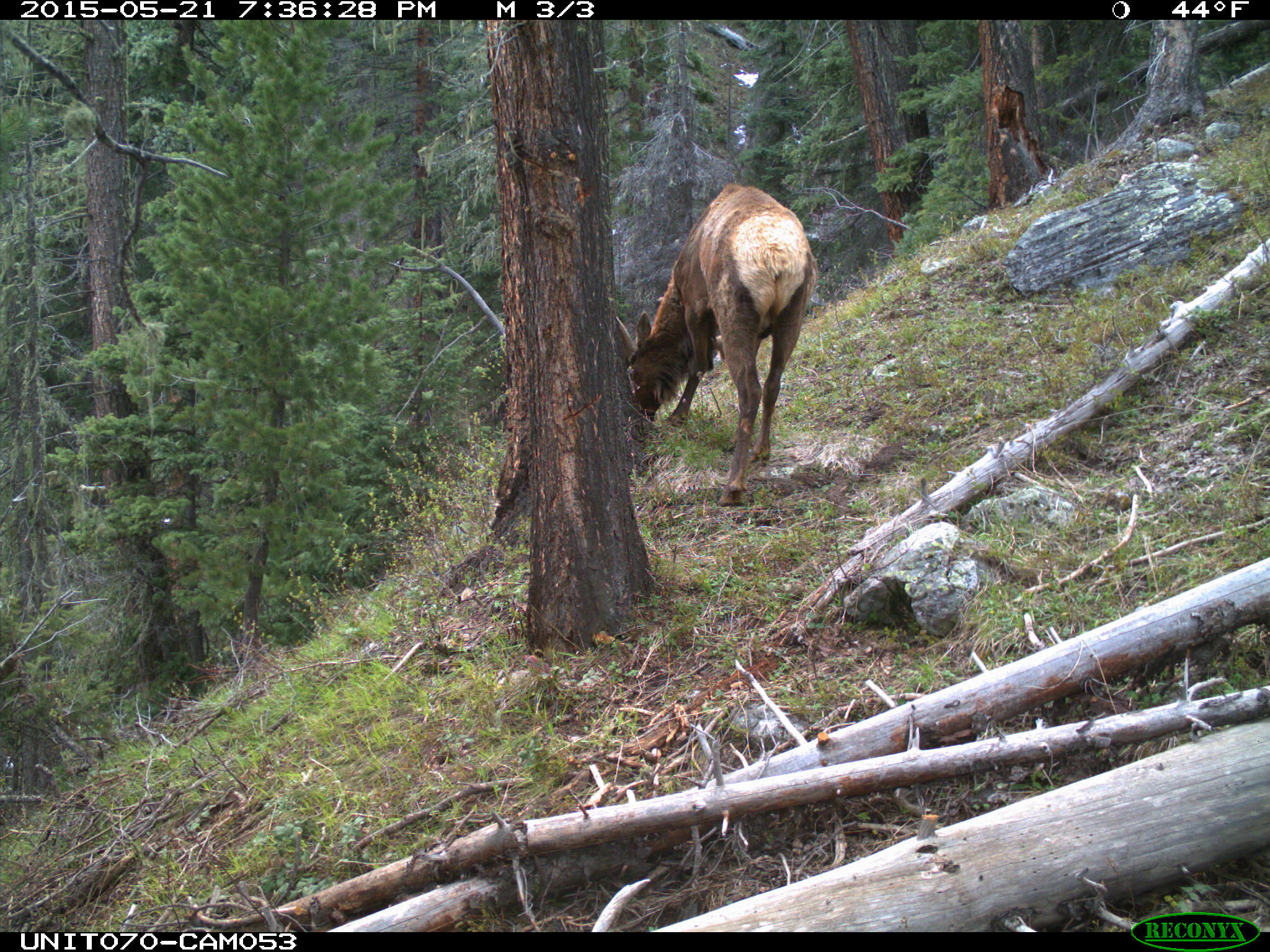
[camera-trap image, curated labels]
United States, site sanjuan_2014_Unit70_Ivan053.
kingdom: Animalia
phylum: Chordata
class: Mammalia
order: Artiodactyla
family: Cervidae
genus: Cervus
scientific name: Cervus elaphus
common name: red deer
Cervus elaphus (red deer).